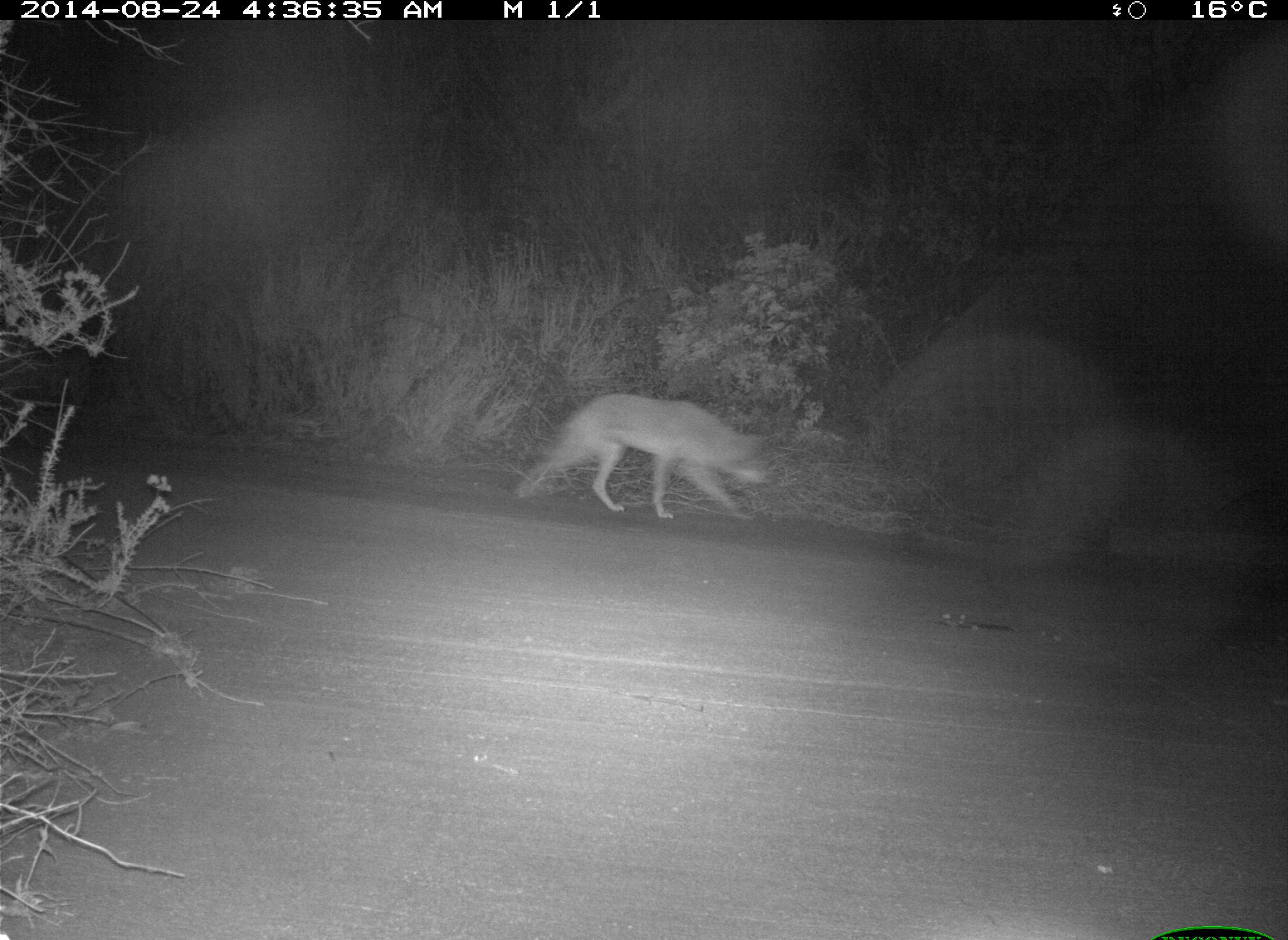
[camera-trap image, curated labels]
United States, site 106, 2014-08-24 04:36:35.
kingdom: Animalia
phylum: Chordata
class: Mammalia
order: Carnivora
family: Canidae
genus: Canis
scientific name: Canis latrans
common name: coyote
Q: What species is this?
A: Coyote (Canis latrans).